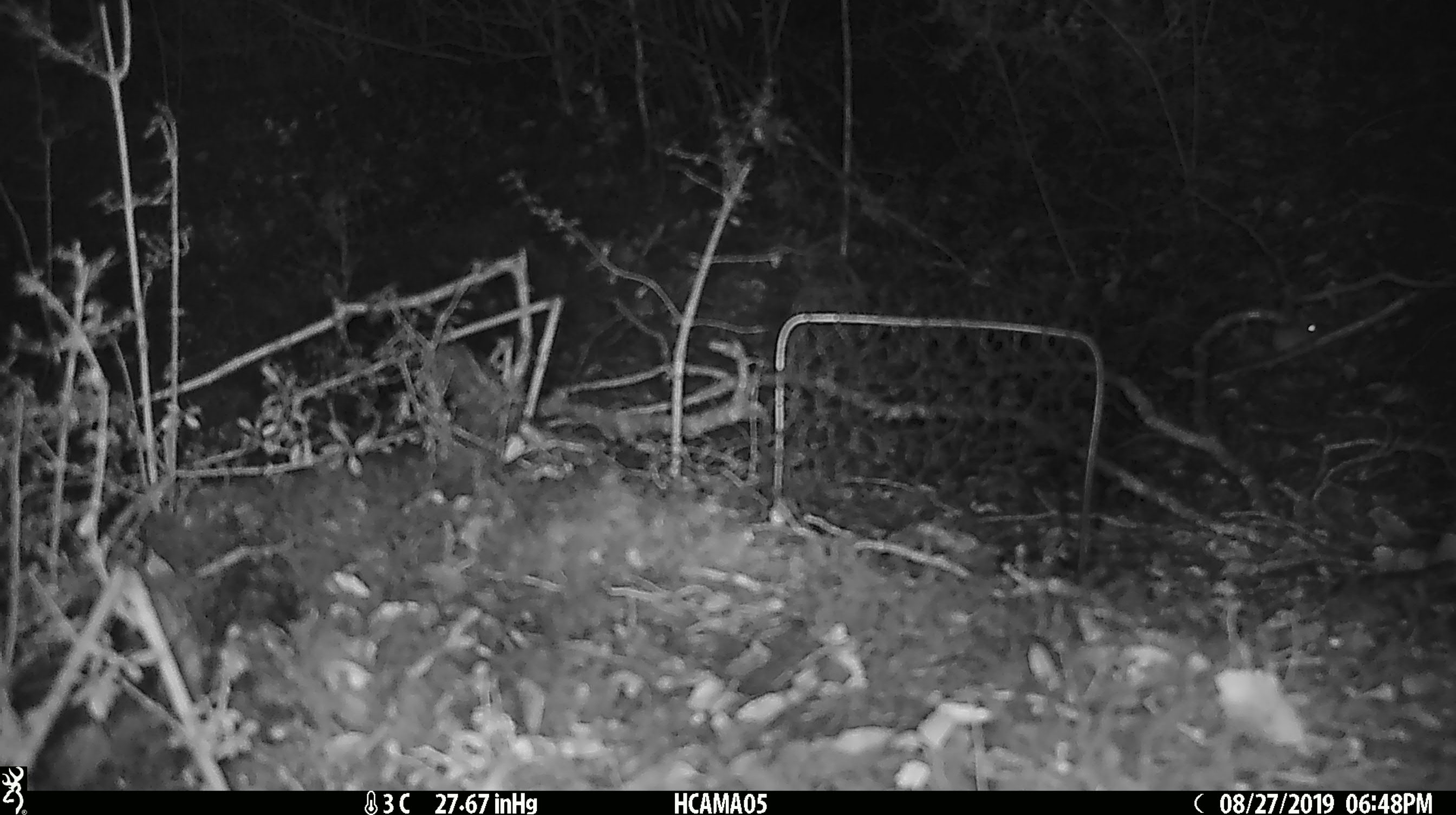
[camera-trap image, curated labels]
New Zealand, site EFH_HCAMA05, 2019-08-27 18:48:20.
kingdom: Animalia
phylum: Chordata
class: Mammalia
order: Rodentia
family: Muridae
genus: Mus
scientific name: Mus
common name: mouse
Mouse (Mus).